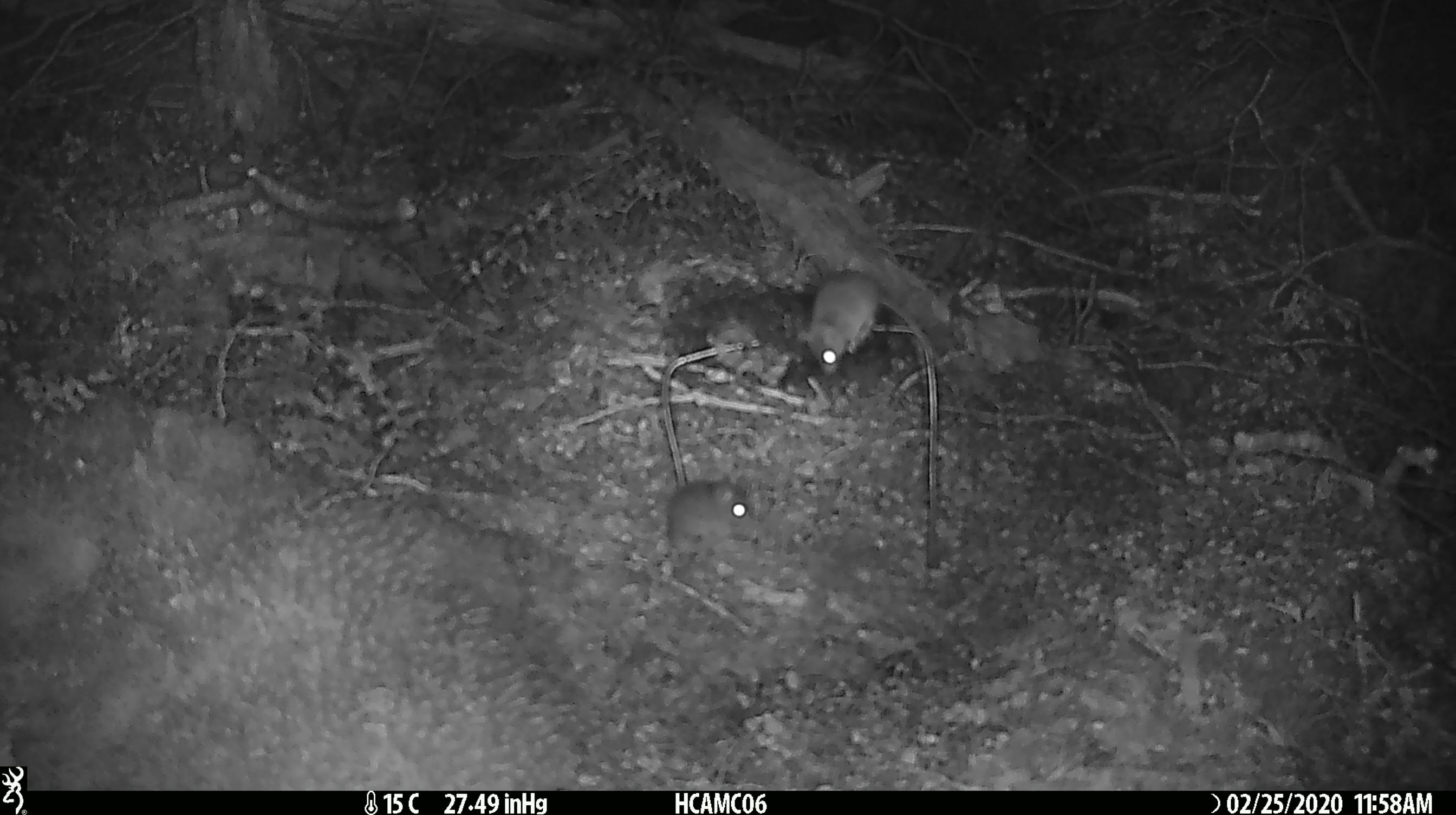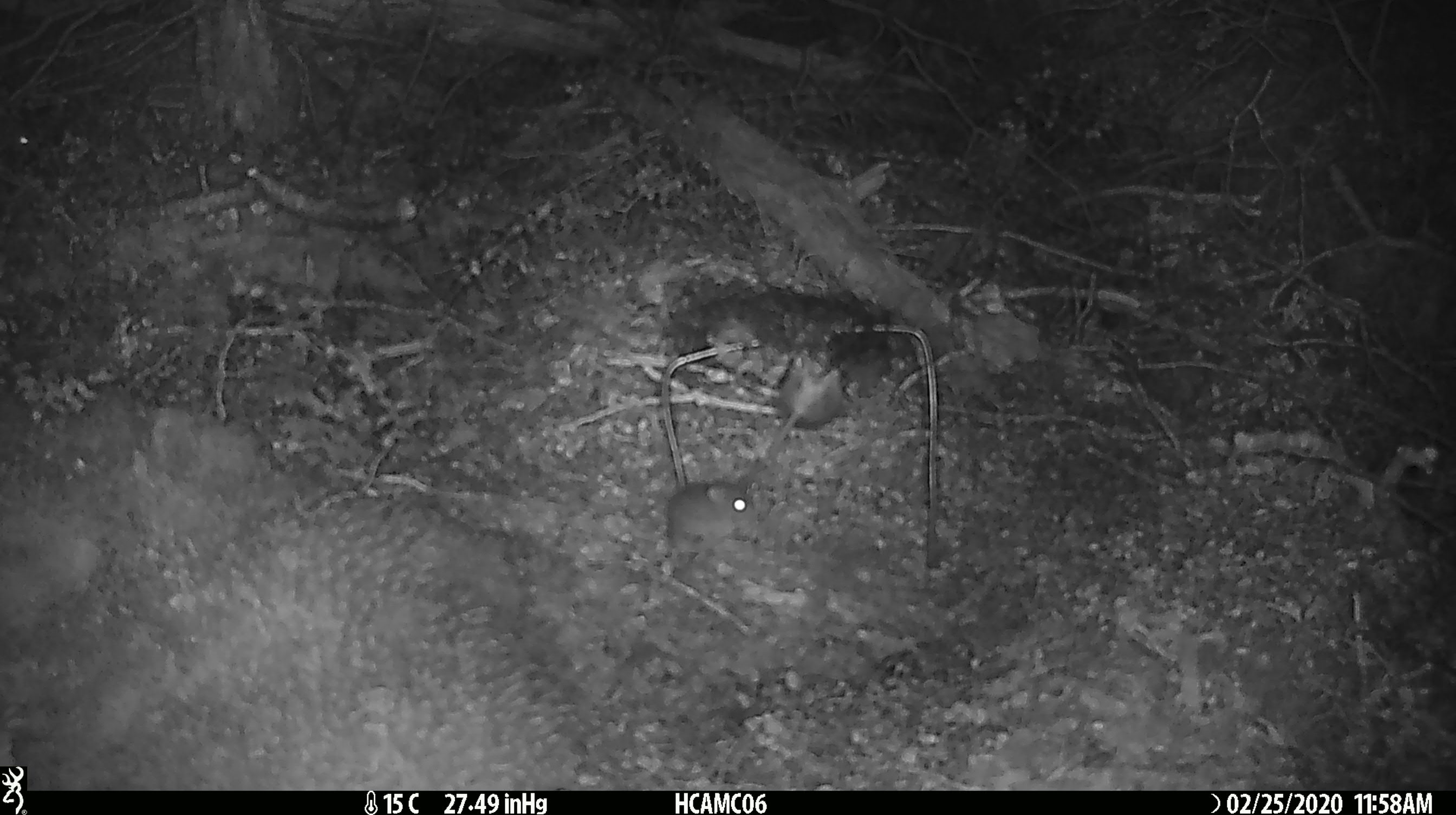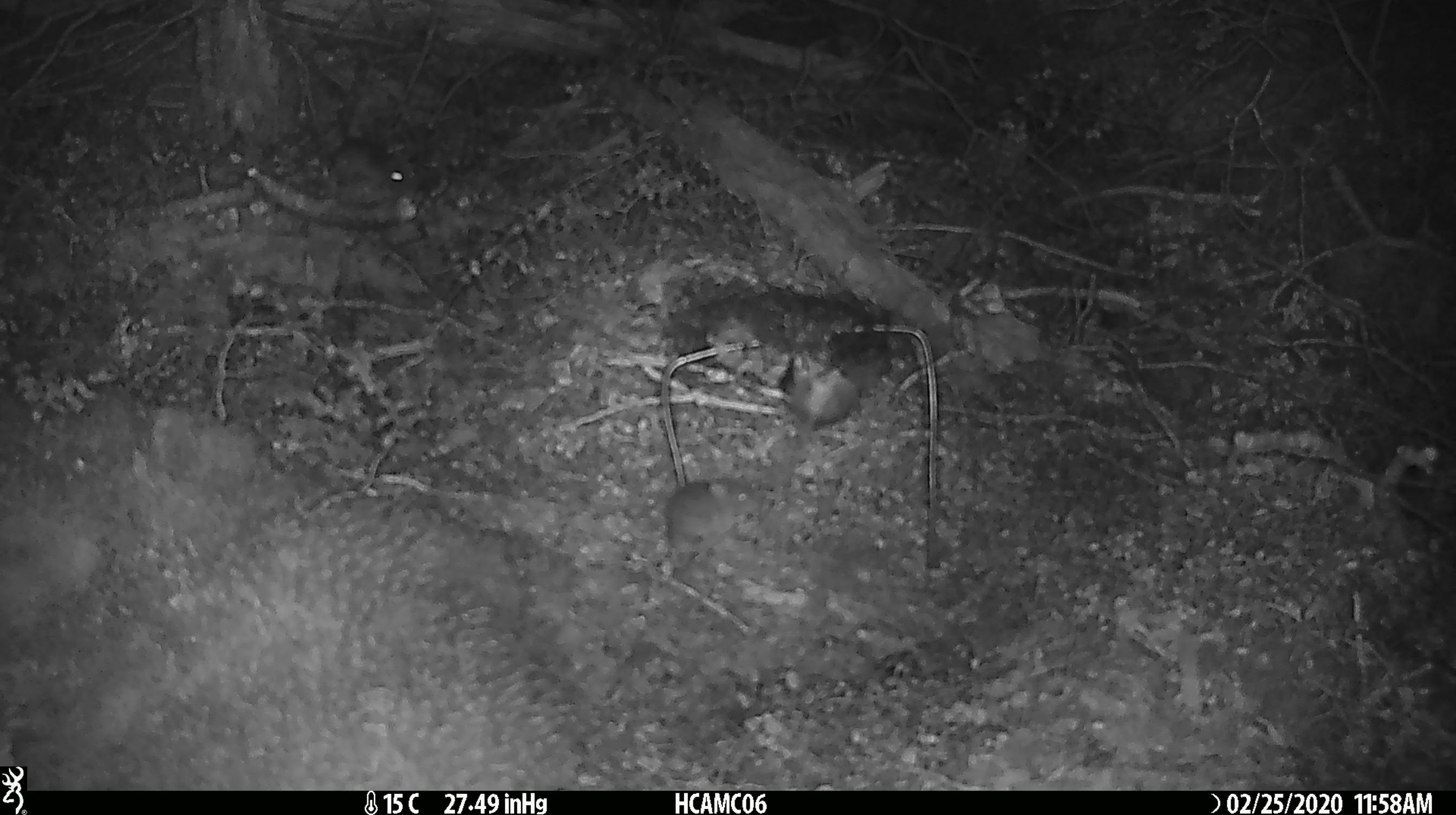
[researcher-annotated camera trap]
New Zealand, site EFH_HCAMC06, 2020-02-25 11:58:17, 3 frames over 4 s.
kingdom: Animalia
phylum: Chordata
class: Mammalia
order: Rodentia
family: Muridae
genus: Mus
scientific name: Mus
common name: mouse